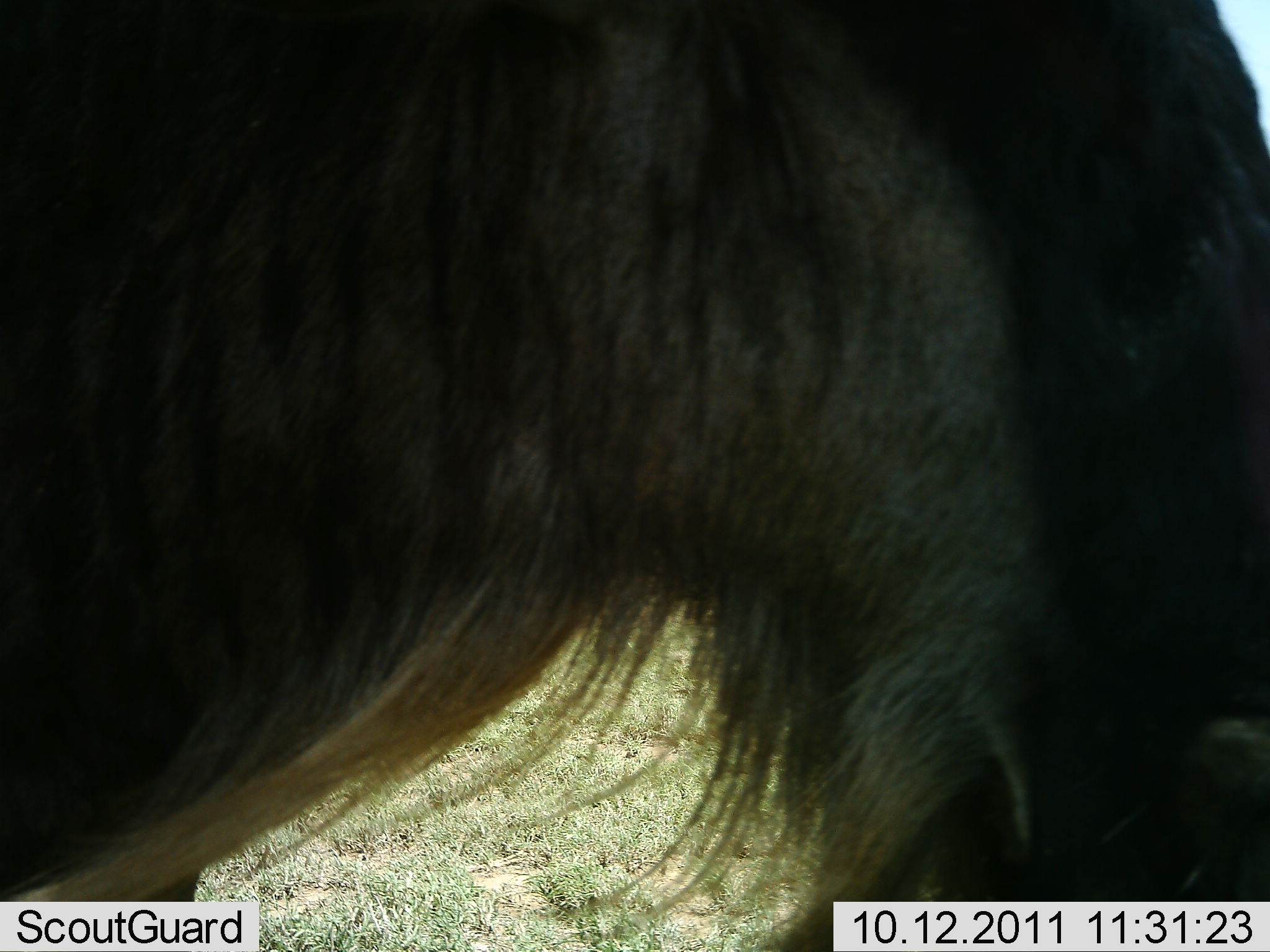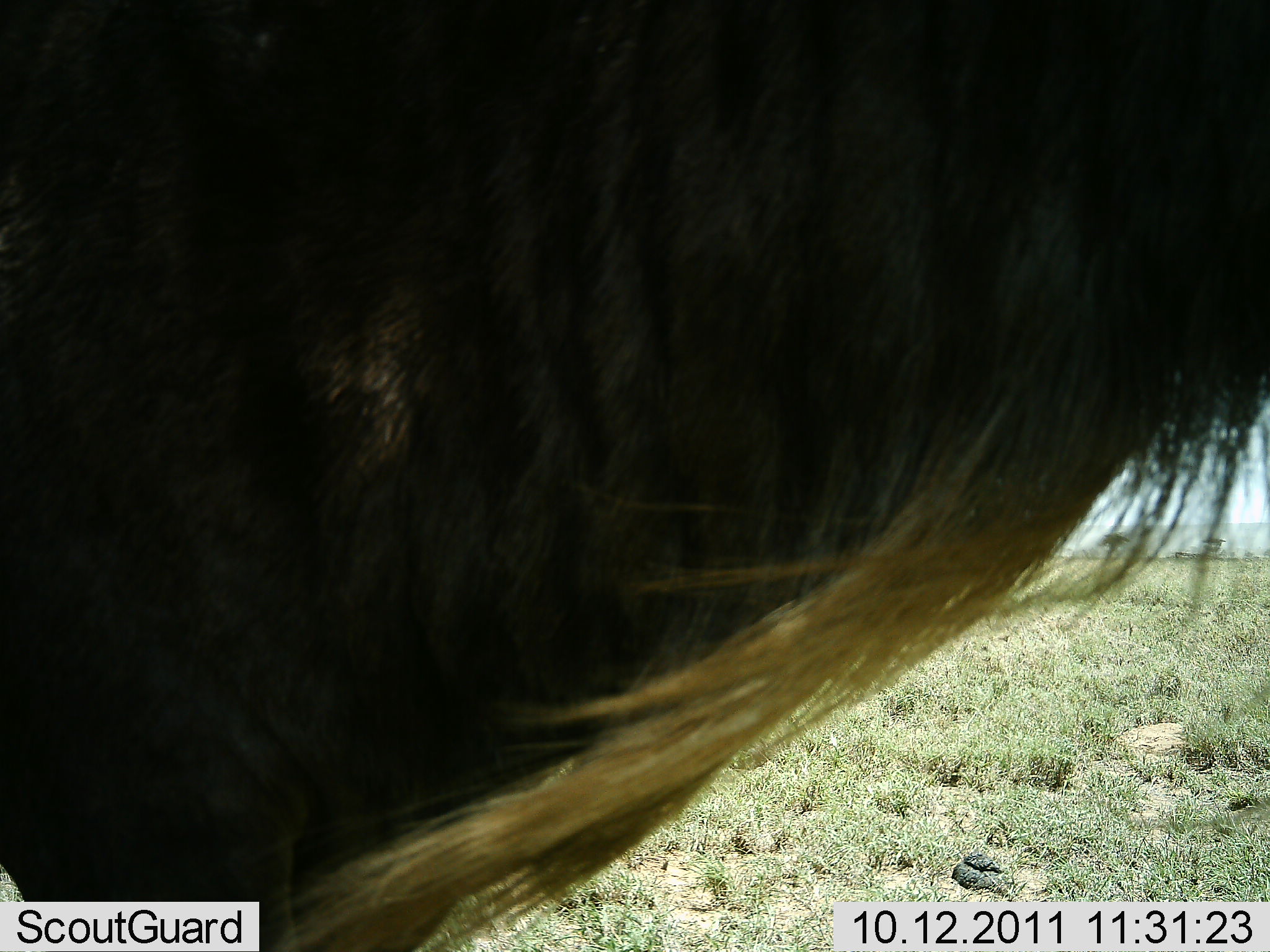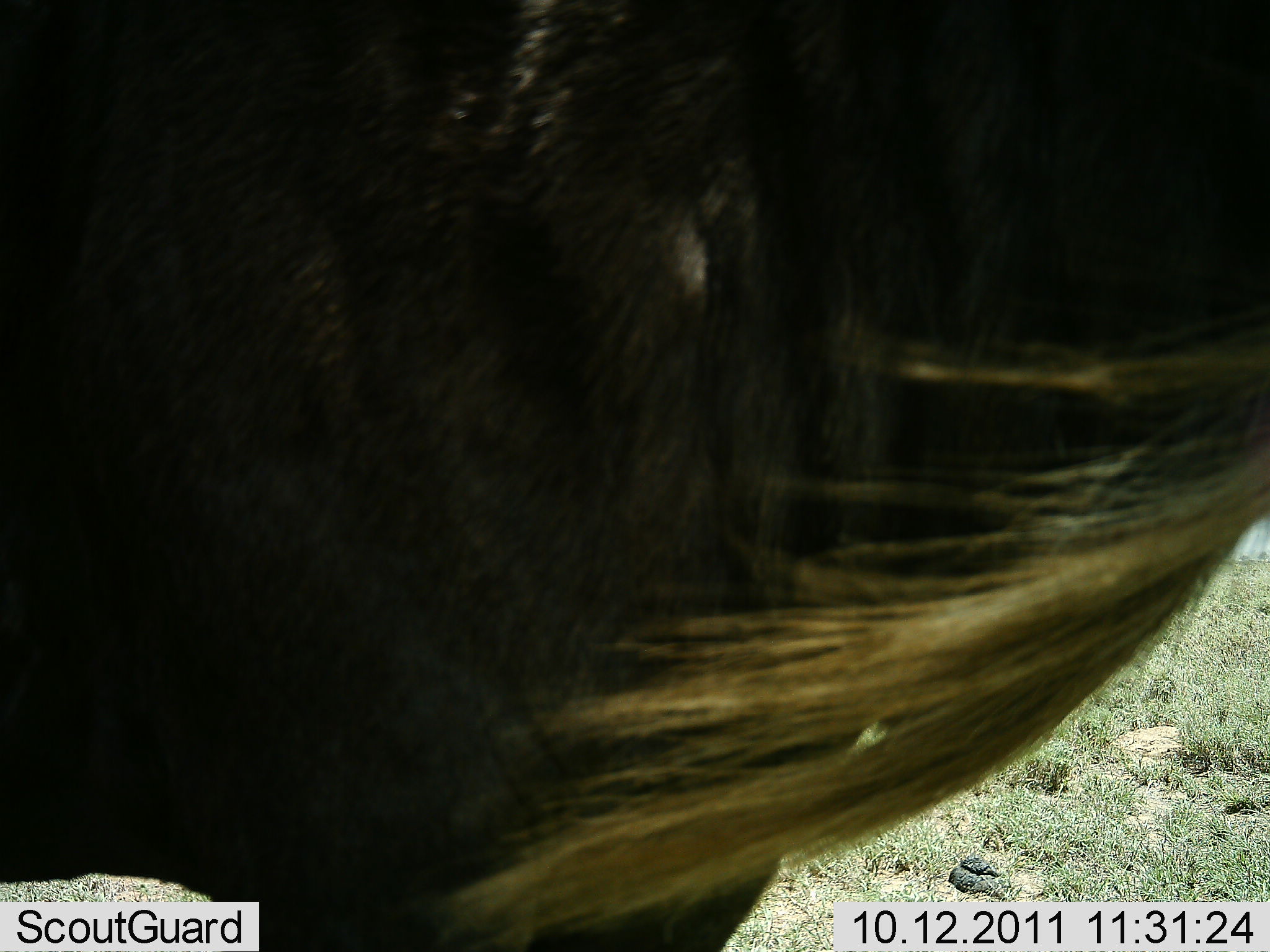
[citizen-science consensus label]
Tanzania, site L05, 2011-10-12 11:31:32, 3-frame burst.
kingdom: Animalia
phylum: Chordata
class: Mammalia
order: Artiodactyla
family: Bovidae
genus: Connochaetes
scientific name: Connochaetes taurinus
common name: blue wildebeest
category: wildebeest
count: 1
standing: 67%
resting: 0%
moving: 33%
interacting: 0%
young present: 0%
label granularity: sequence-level